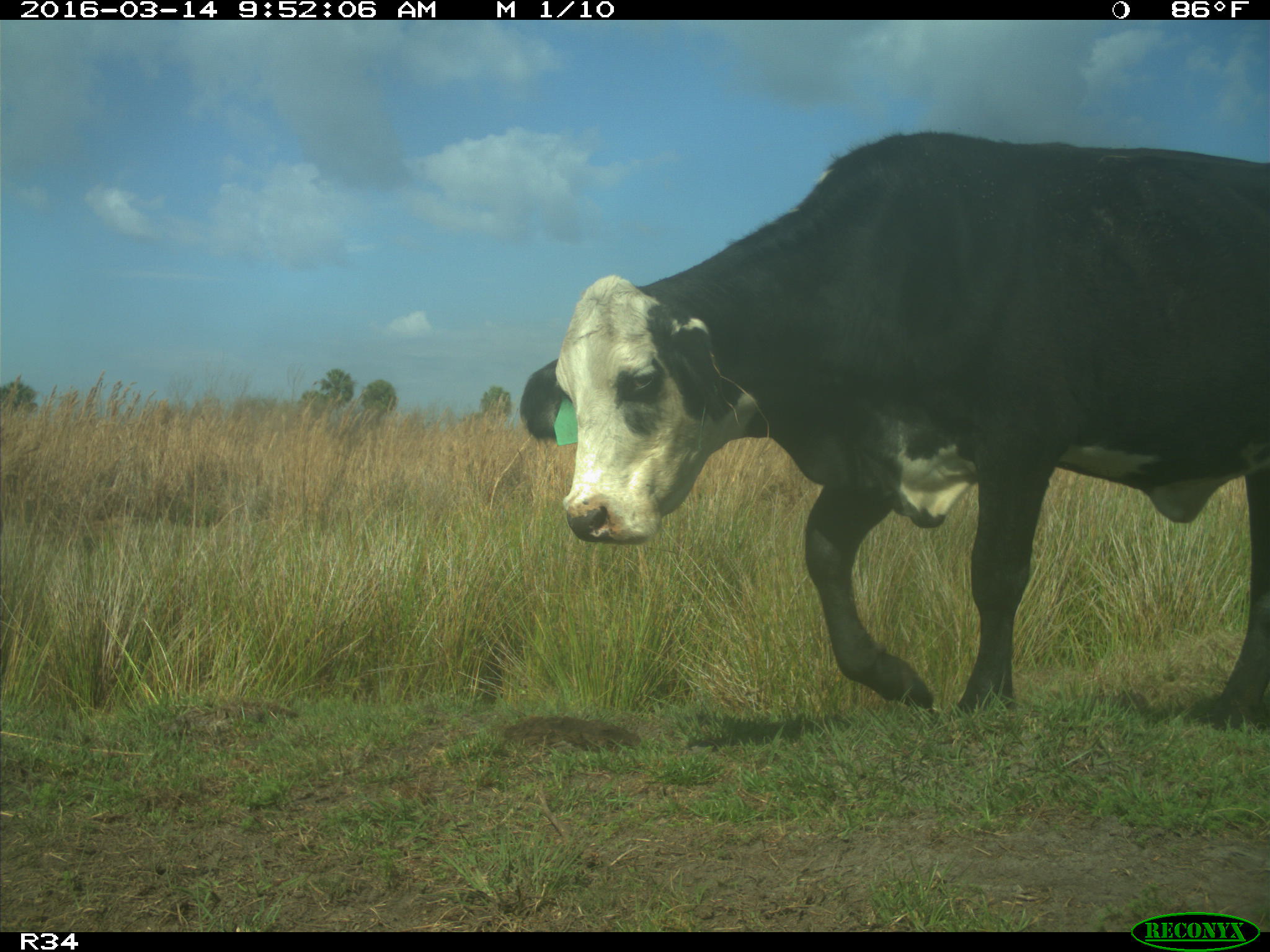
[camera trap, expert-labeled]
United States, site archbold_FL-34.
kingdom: Animalia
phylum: Chordata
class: Mammalia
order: Artiodactyla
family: Bovidae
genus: Bos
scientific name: Bos taurus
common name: domestic cow